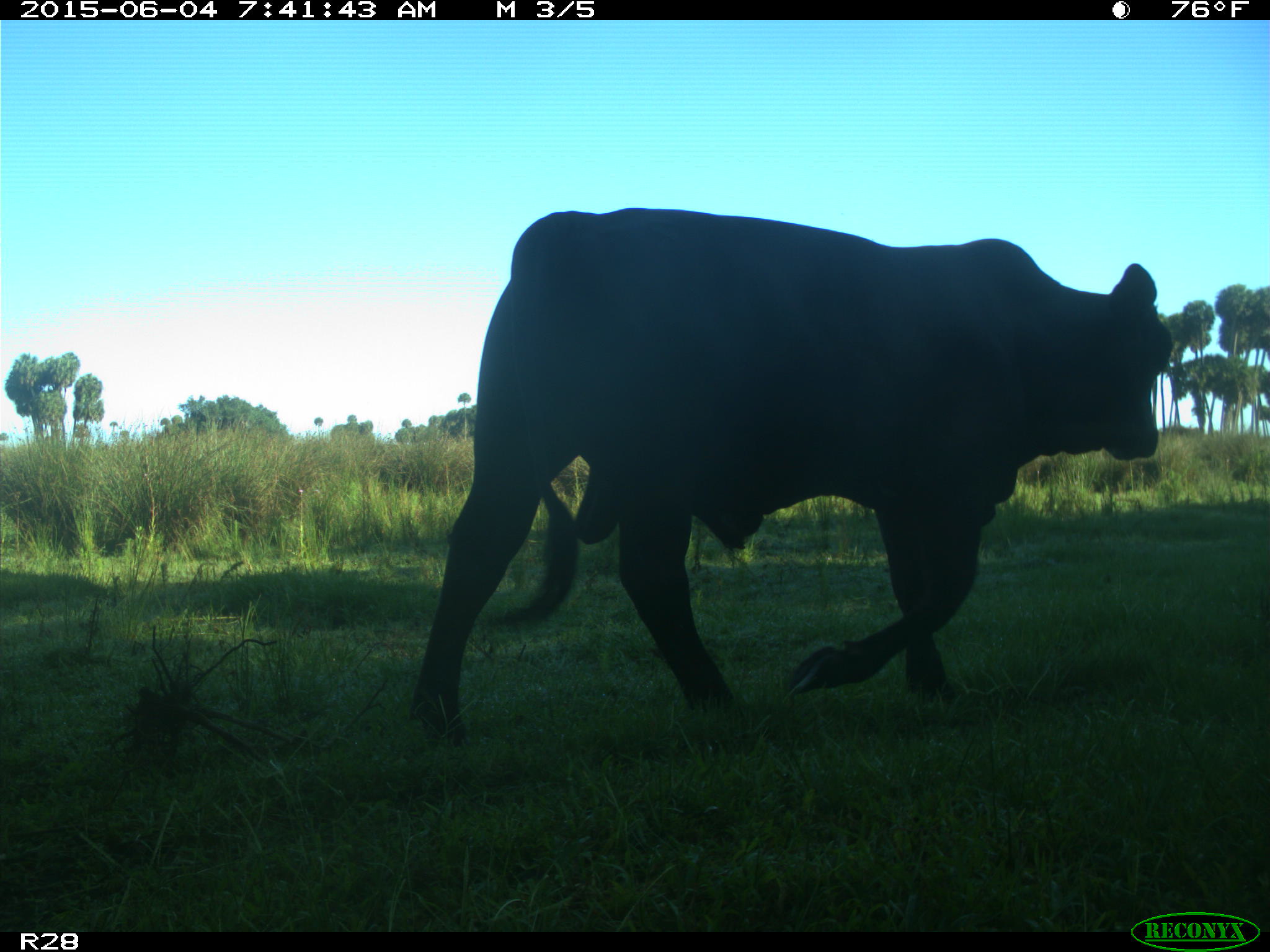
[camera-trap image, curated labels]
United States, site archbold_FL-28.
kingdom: Animalia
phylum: Chordata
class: Mammalia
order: Artiodactyla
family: Bovidae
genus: Bos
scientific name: Bos taurus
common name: domestic cow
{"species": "Bos taurus (domestic cow)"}